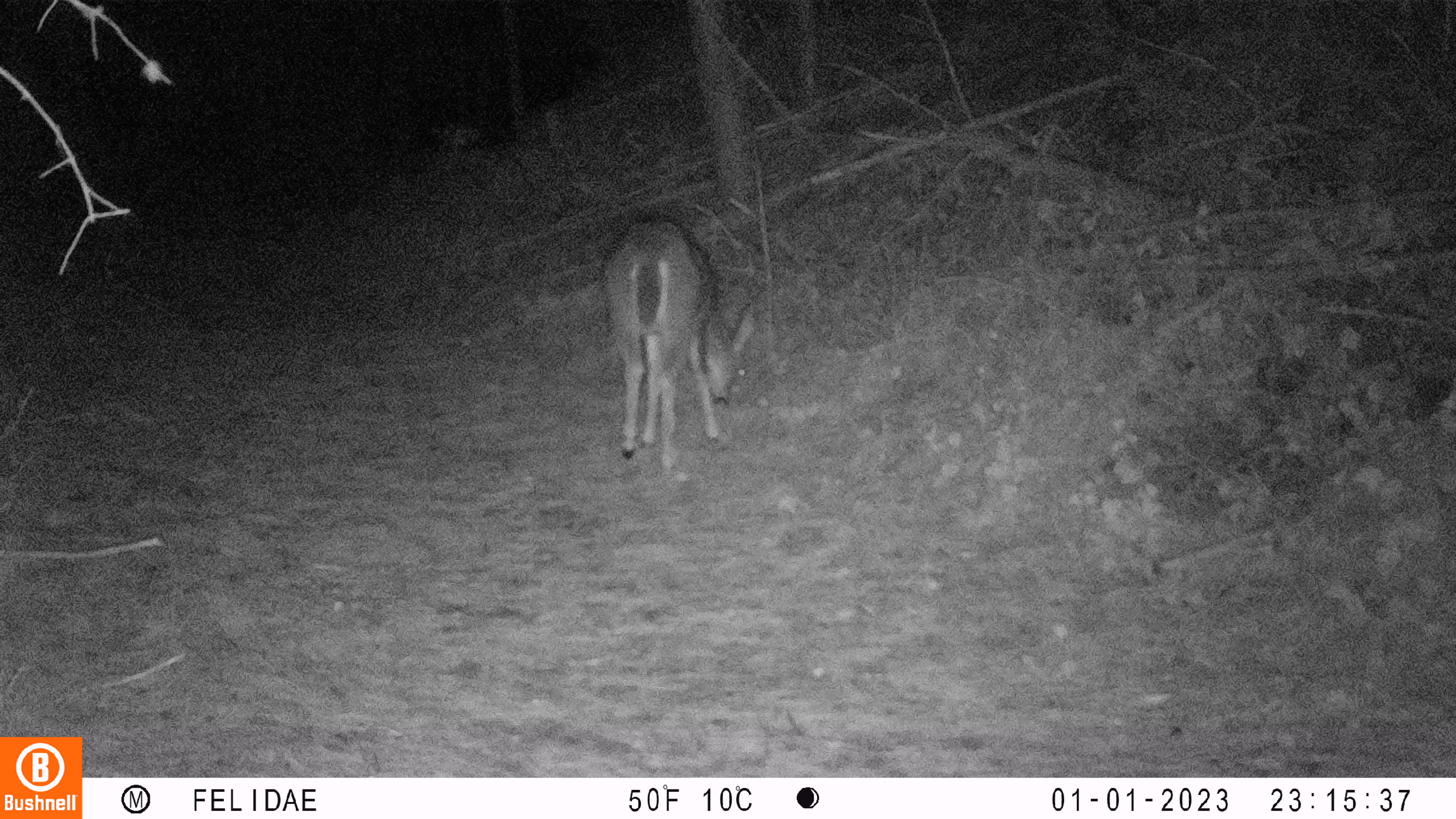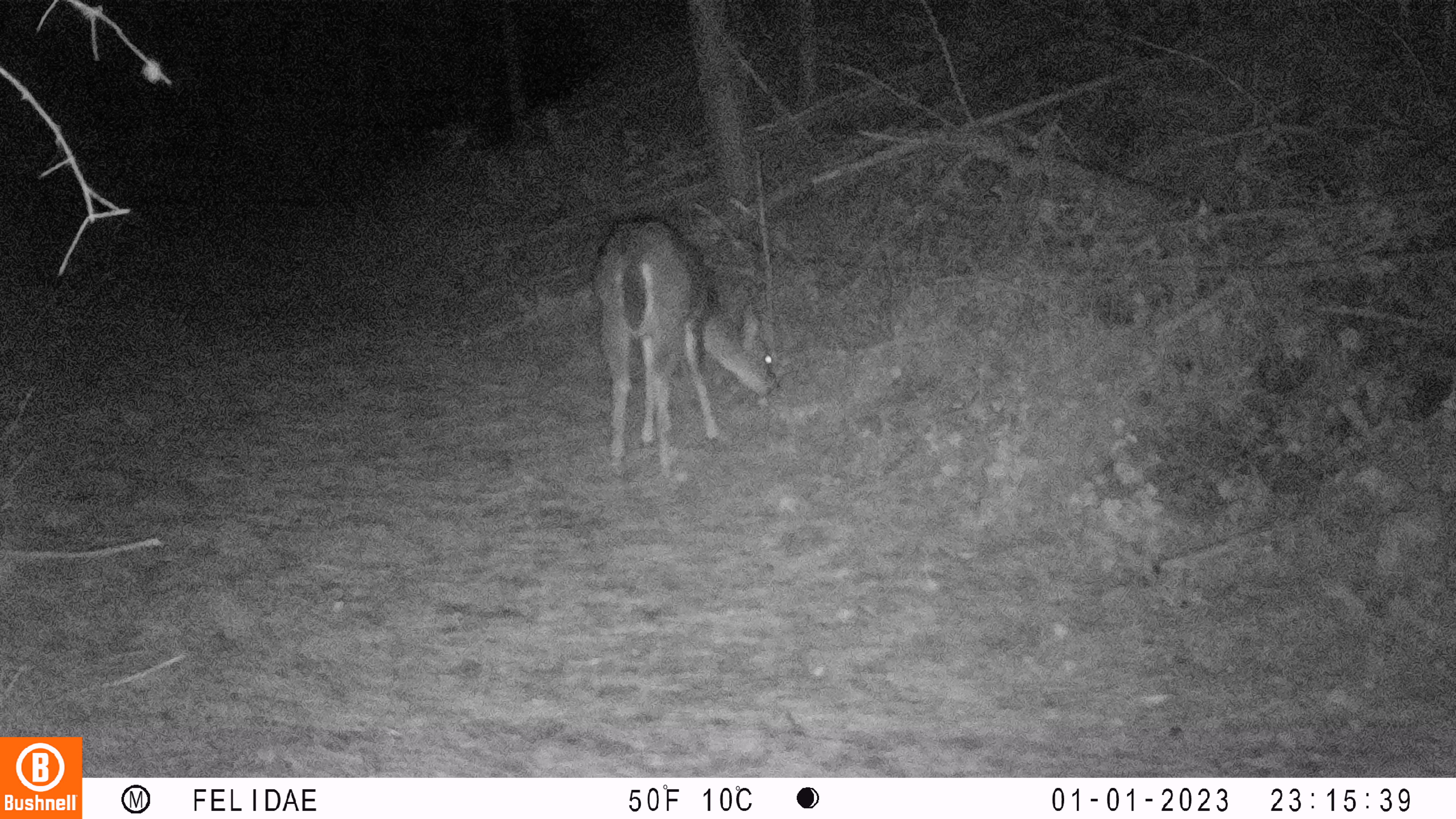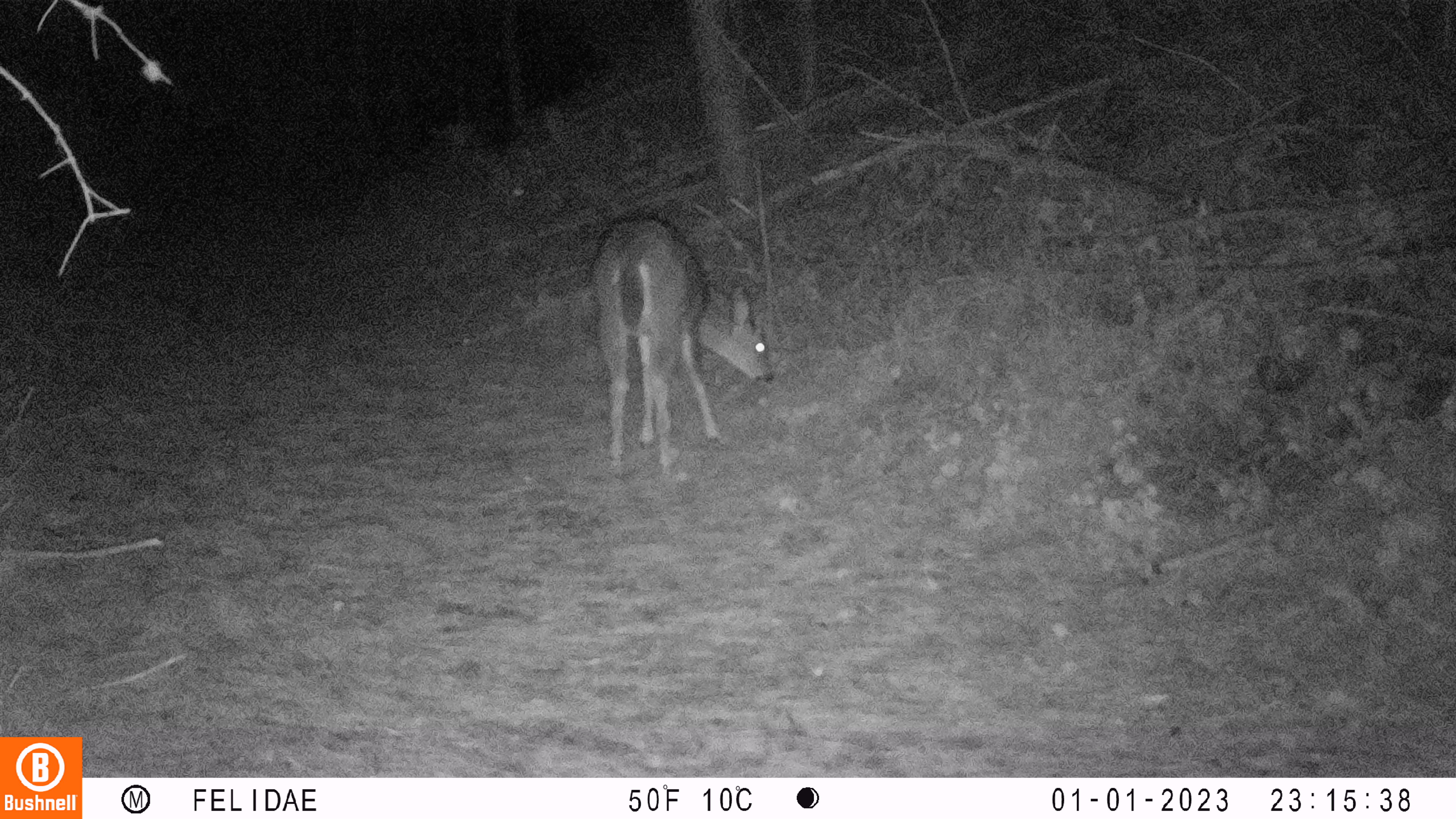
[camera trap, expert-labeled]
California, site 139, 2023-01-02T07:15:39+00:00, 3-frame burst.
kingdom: Animalia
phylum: Chordata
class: Mammalia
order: Artiodactyla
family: Cervidae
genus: Odocoileus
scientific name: Odocoileus hemionus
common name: mule deer